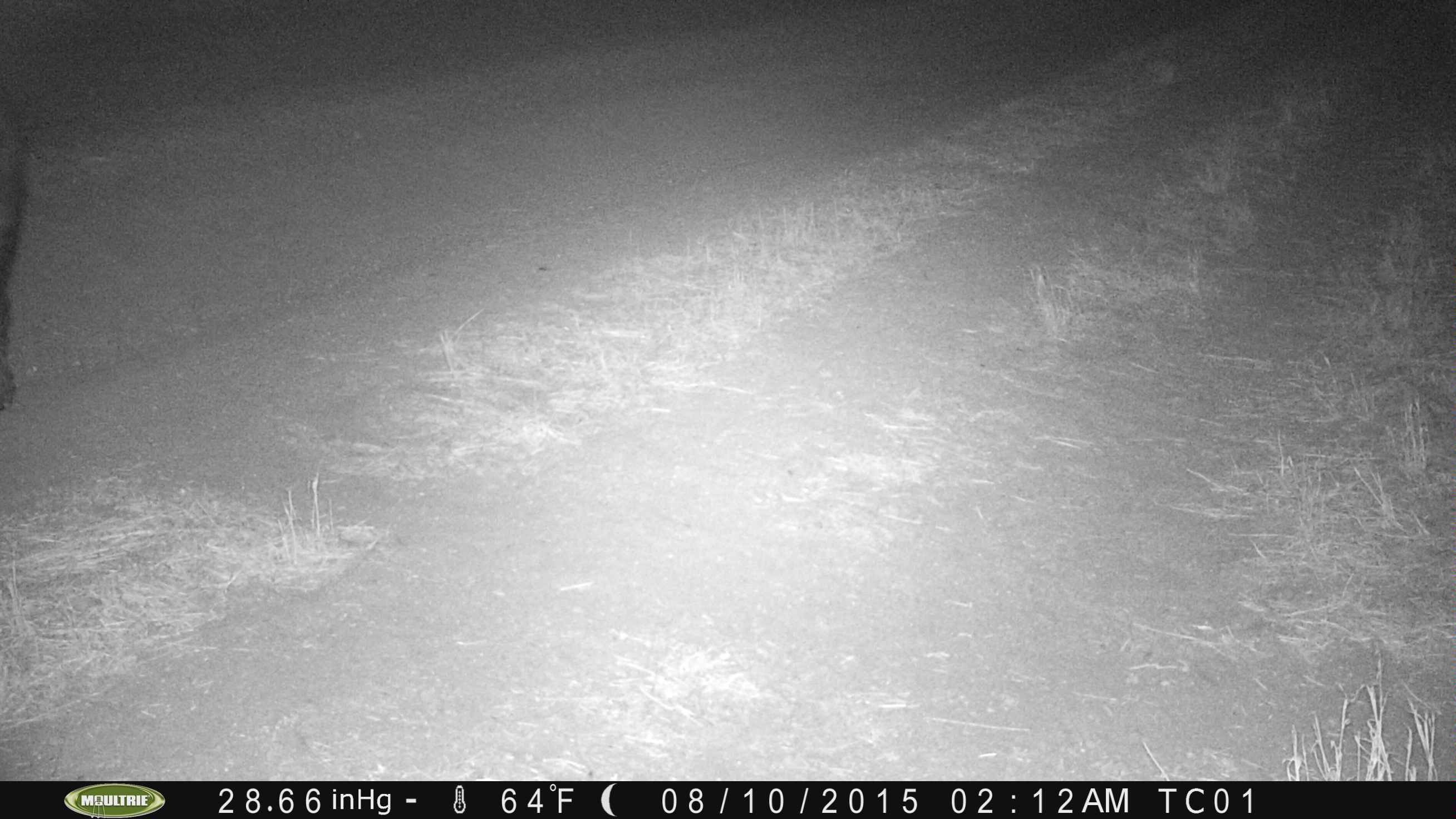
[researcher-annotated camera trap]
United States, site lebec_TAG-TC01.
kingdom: Animalia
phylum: Chordata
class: Mammalia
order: Artiodactyla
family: Suidae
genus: Sus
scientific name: Sus scrofa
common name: wild boar